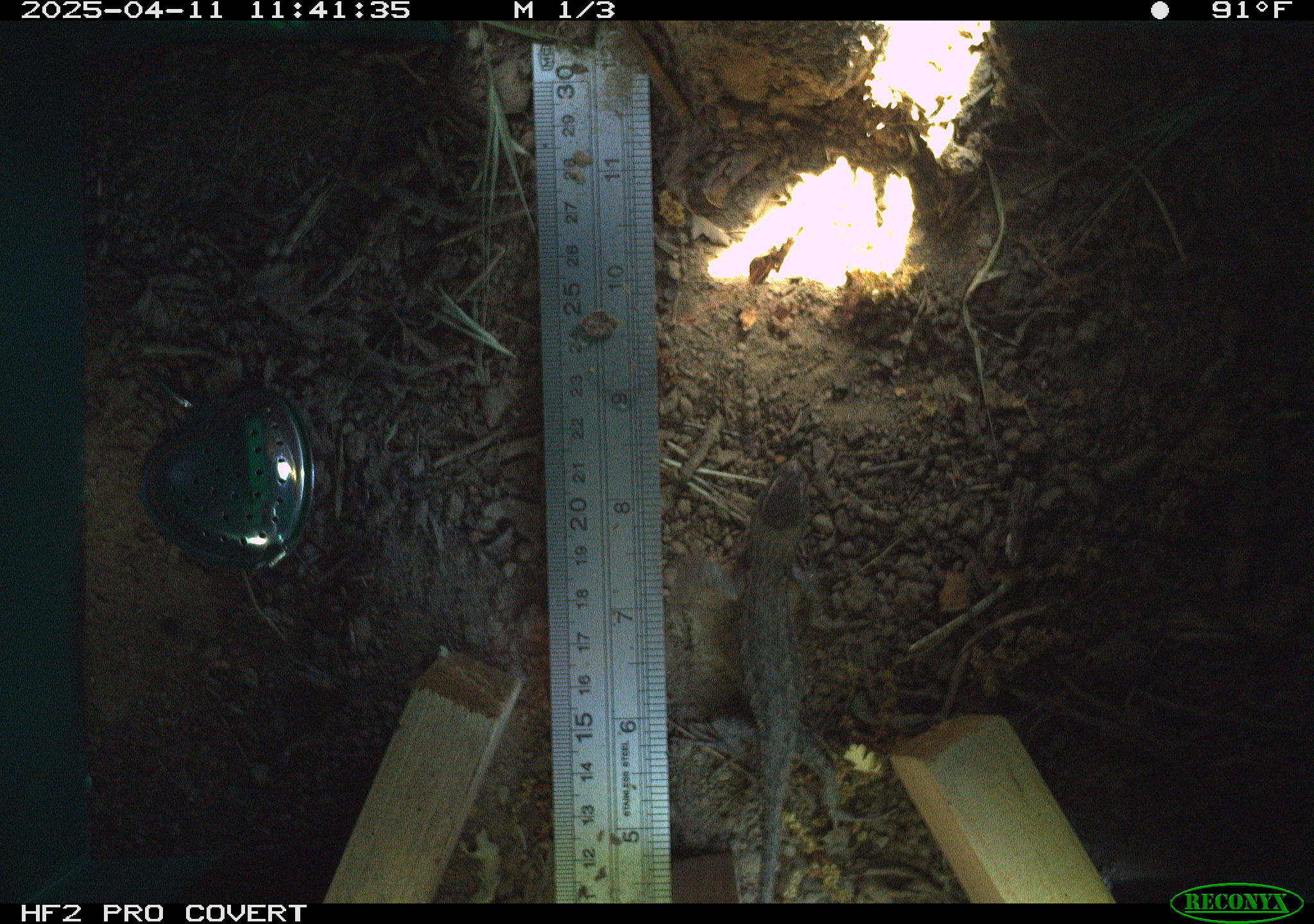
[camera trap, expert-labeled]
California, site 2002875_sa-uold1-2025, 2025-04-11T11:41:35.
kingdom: Animalia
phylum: Chordata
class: Reptilia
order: Squamata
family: Phrynosomatidae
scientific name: Phrynosomatidae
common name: north american spiny lizards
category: sceloporus/uta species